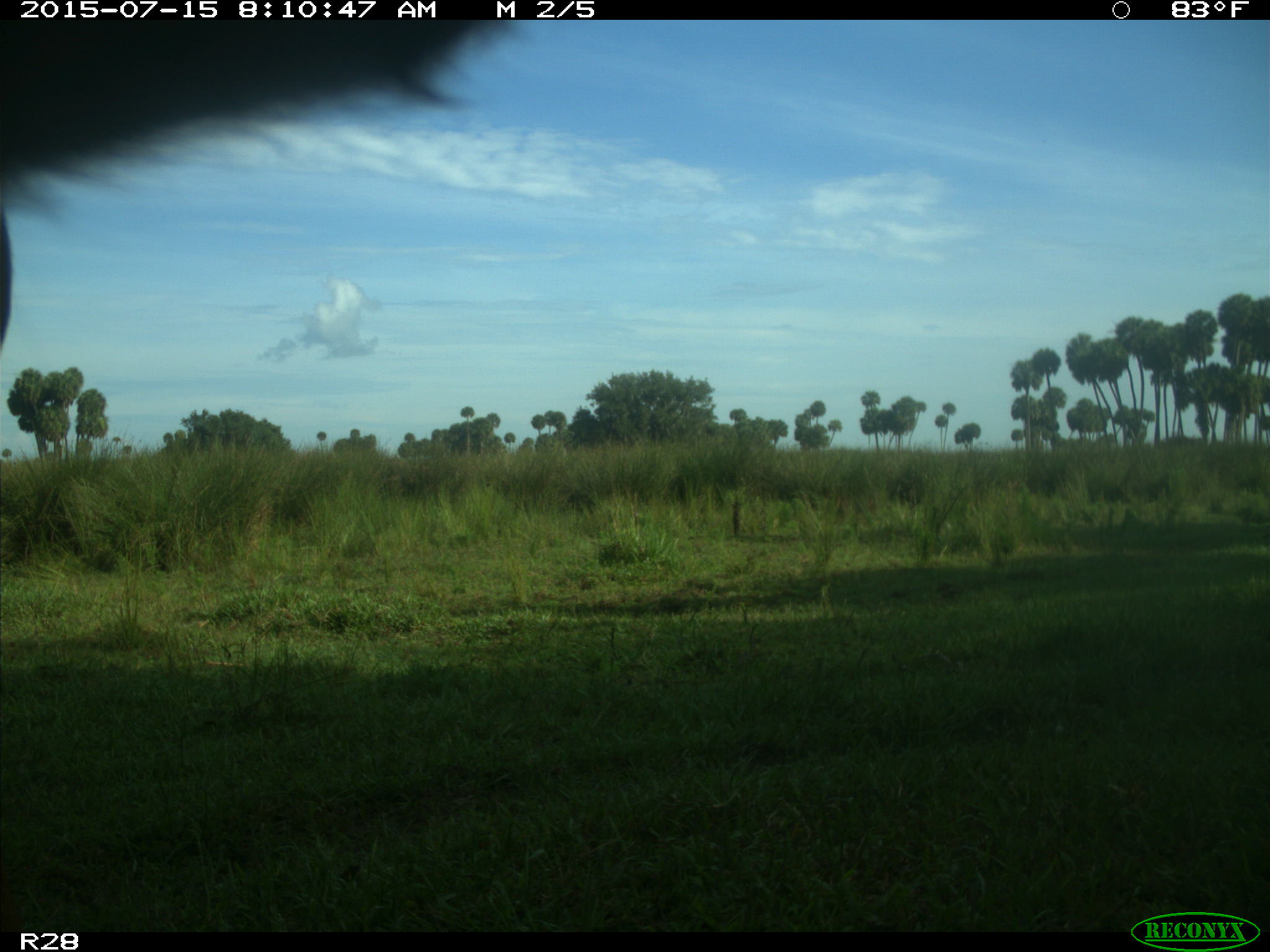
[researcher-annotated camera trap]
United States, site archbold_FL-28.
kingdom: Animalia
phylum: Chordata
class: Mammalia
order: Artiodactyla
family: Bovidae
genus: Bos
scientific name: Bos taurus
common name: domestic cow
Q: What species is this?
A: Bos taurus (domestic cow).